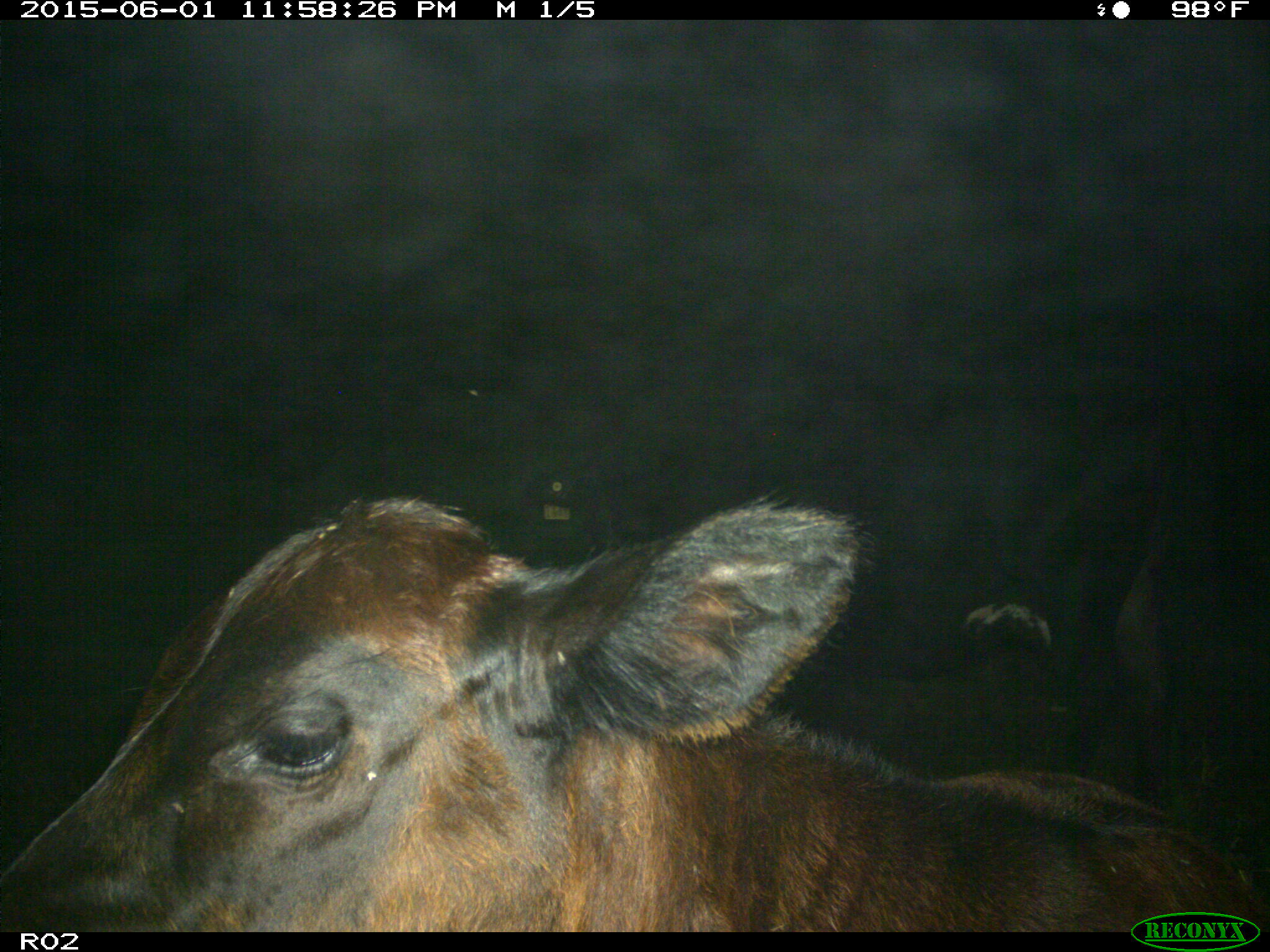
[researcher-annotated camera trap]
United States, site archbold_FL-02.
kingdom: Animalia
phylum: Chordata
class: Mammalia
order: Artiodactyla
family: Bovidae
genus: Bos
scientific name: Bos taurus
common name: domestic cow